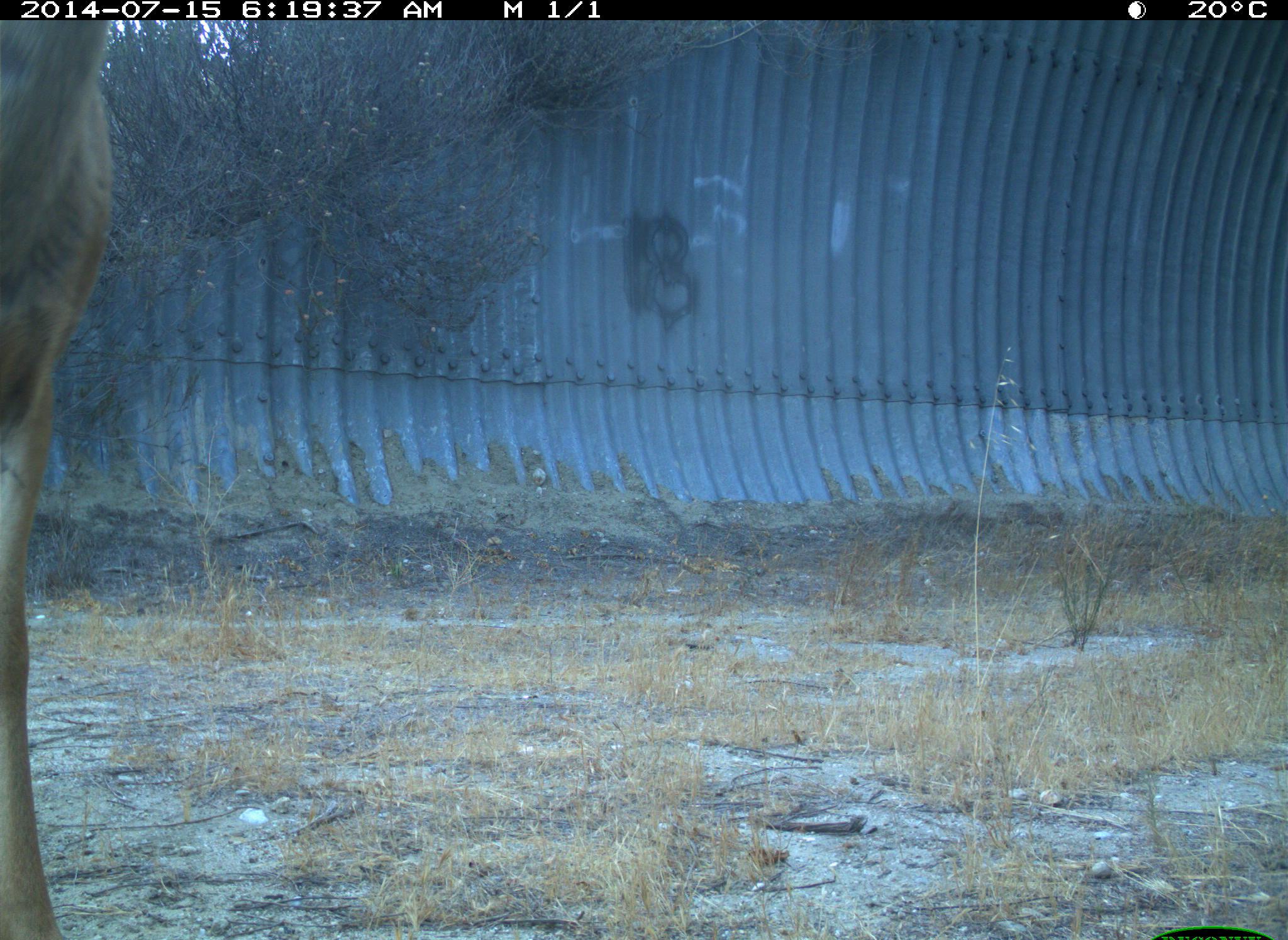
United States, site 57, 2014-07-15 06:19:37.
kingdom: Animalia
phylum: Chordata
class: Mammalia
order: Artiodactyla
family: Cervidae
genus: Odocoileus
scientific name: Odocoileus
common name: deer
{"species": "deer (Odocoileus)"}